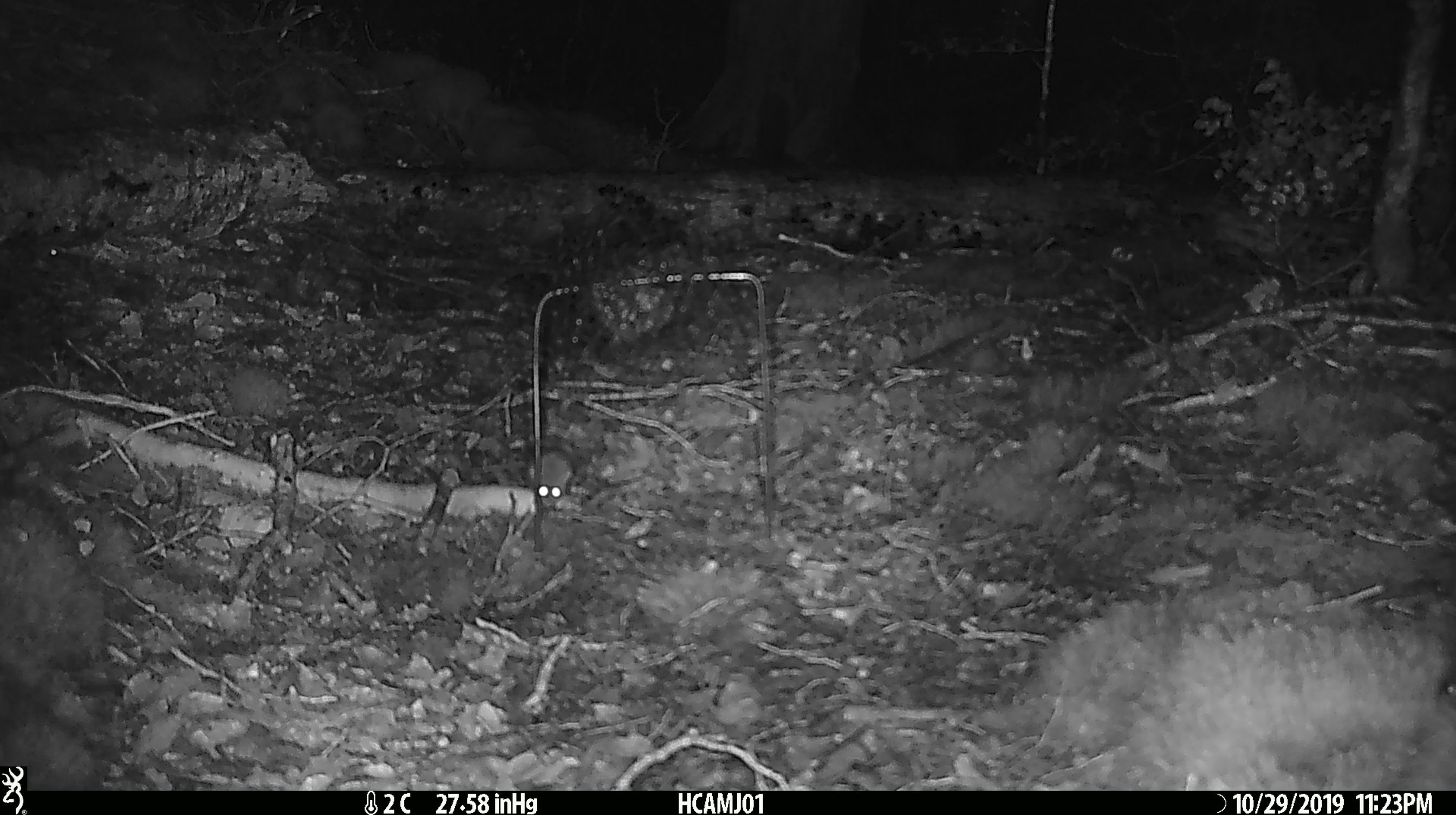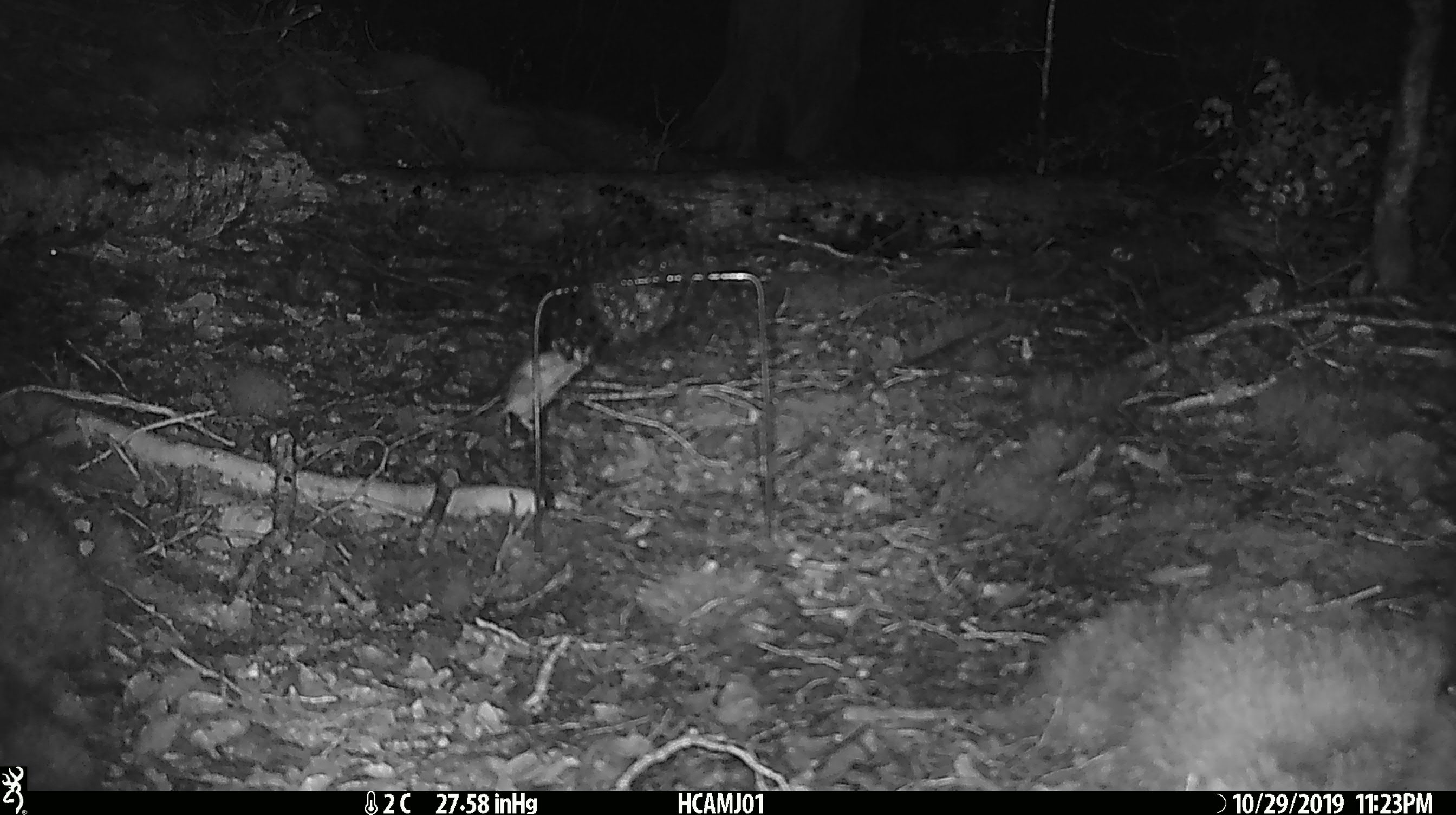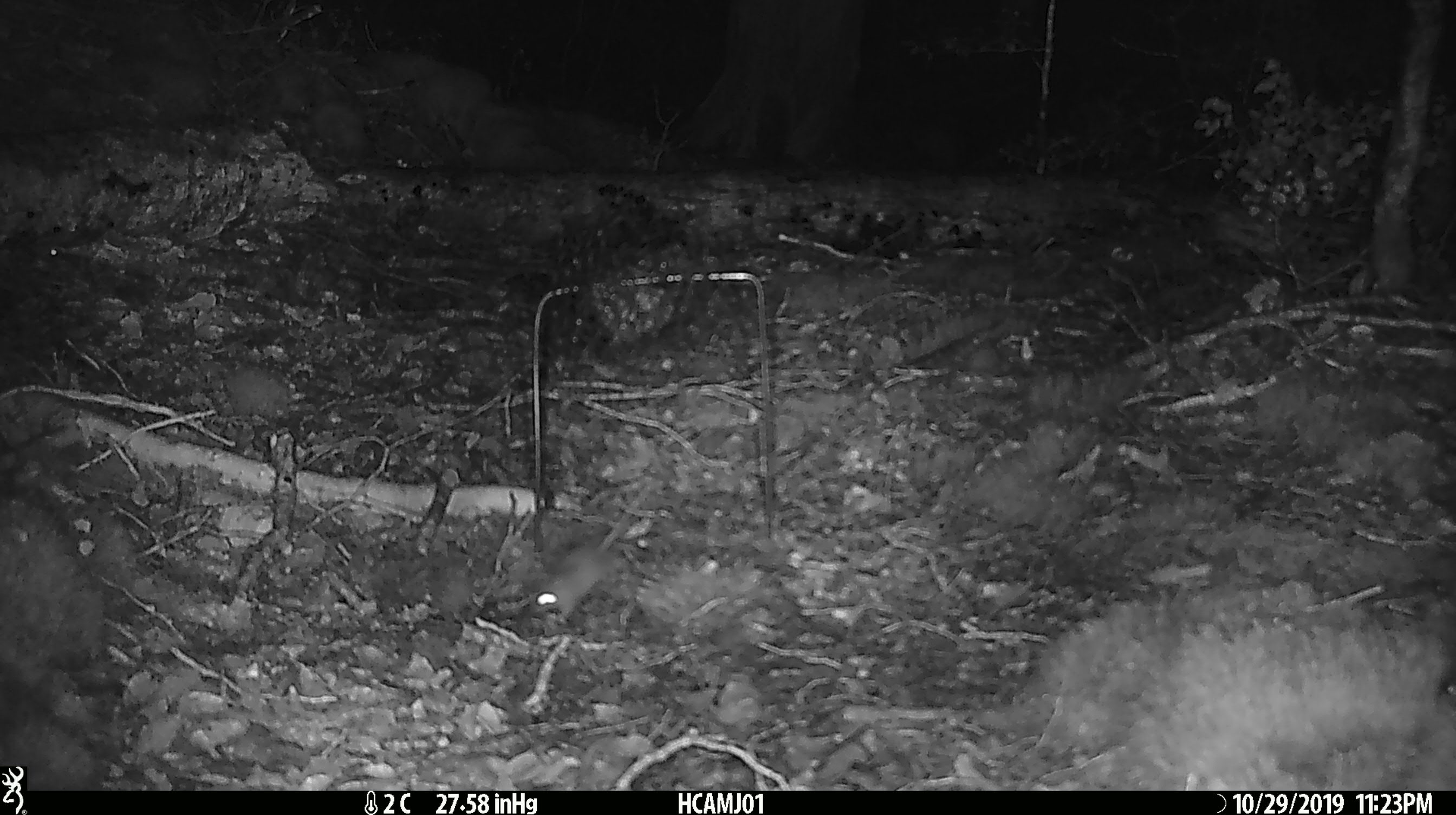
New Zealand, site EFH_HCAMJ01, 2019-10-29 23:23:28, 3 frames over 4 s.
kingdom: Animalia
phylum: Chordata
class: Mammalia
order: Rodentia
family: Muridae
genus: Mus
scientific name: Mus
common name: mouse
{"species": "mouse (Mus)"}